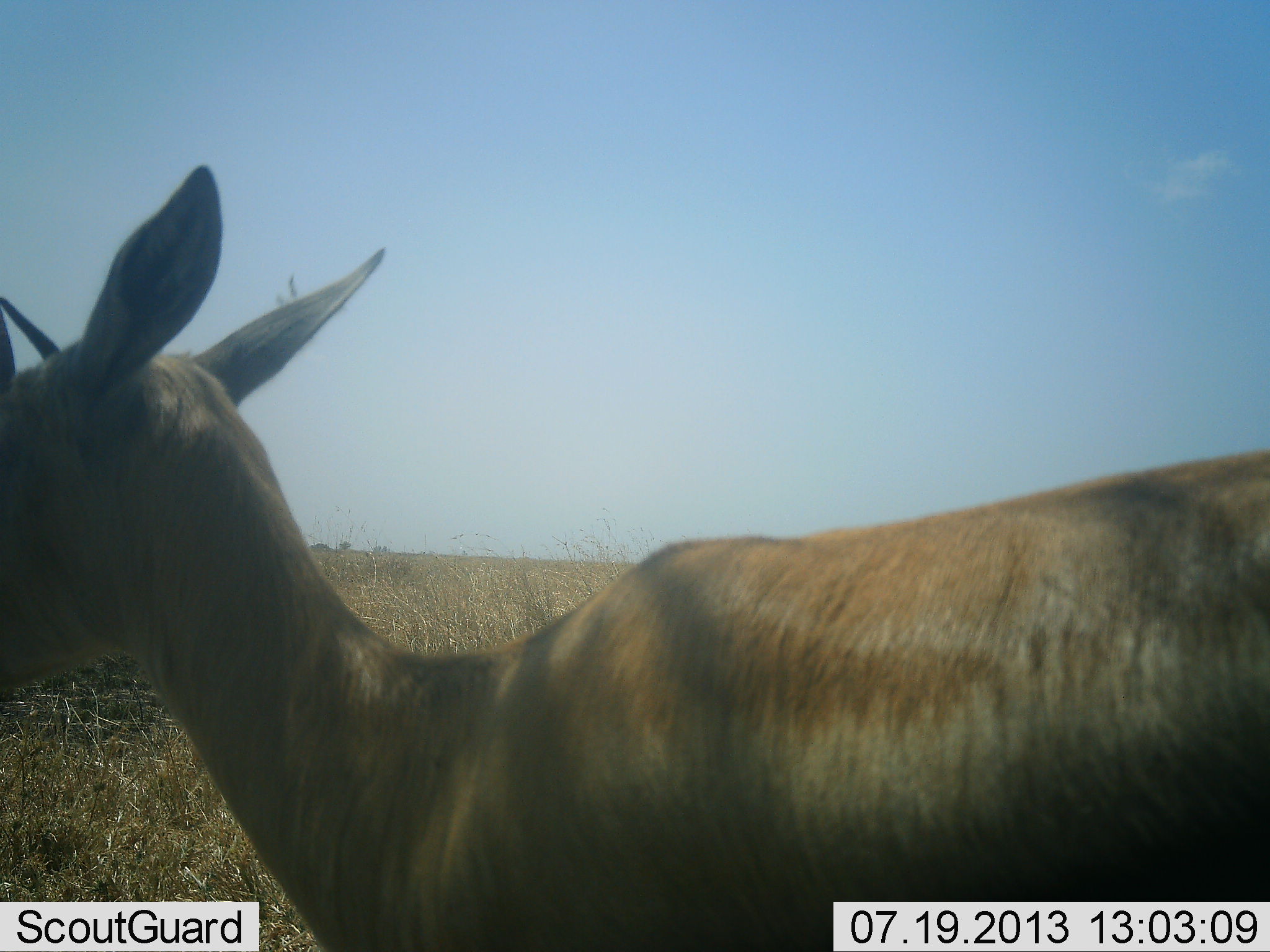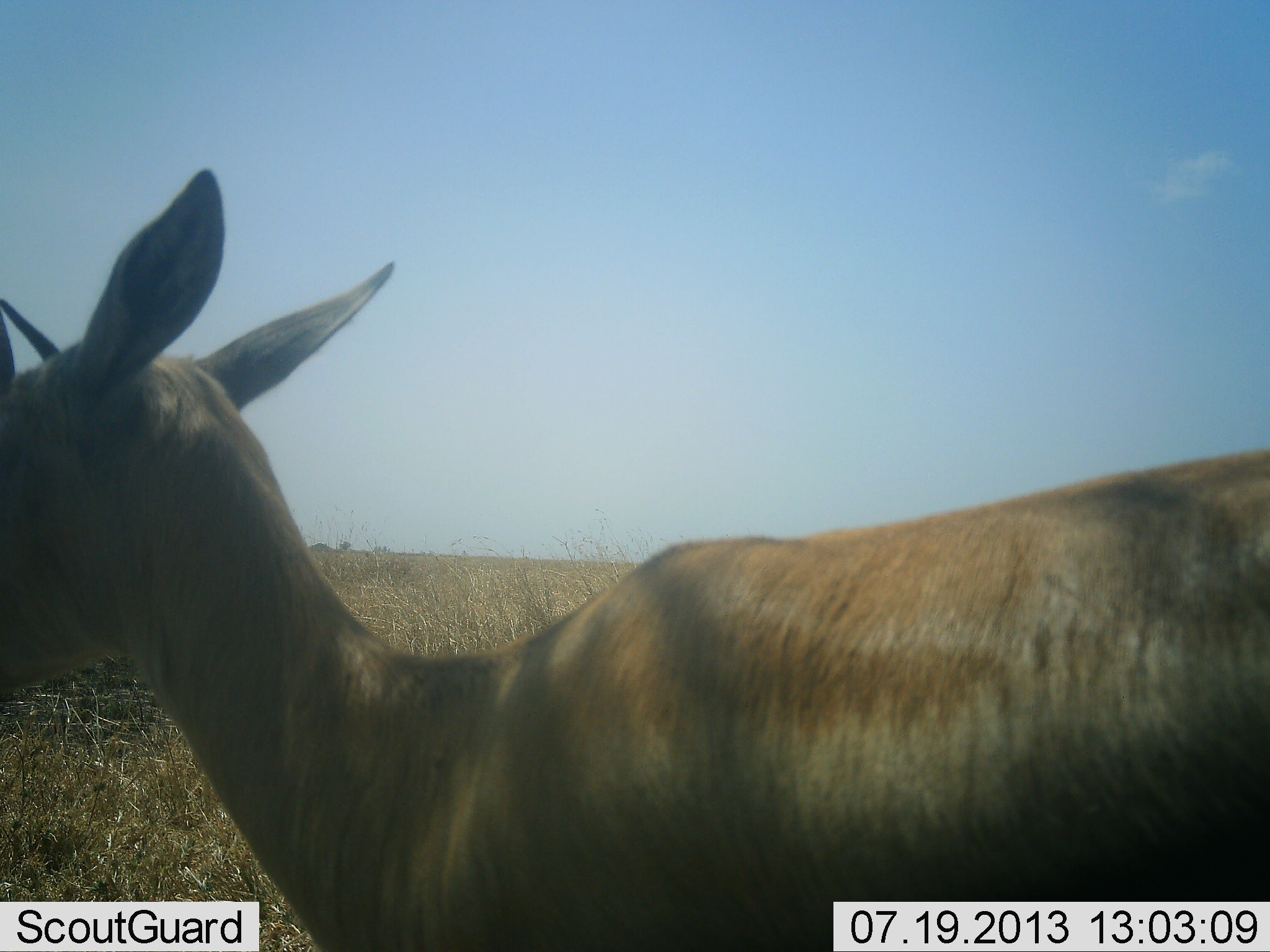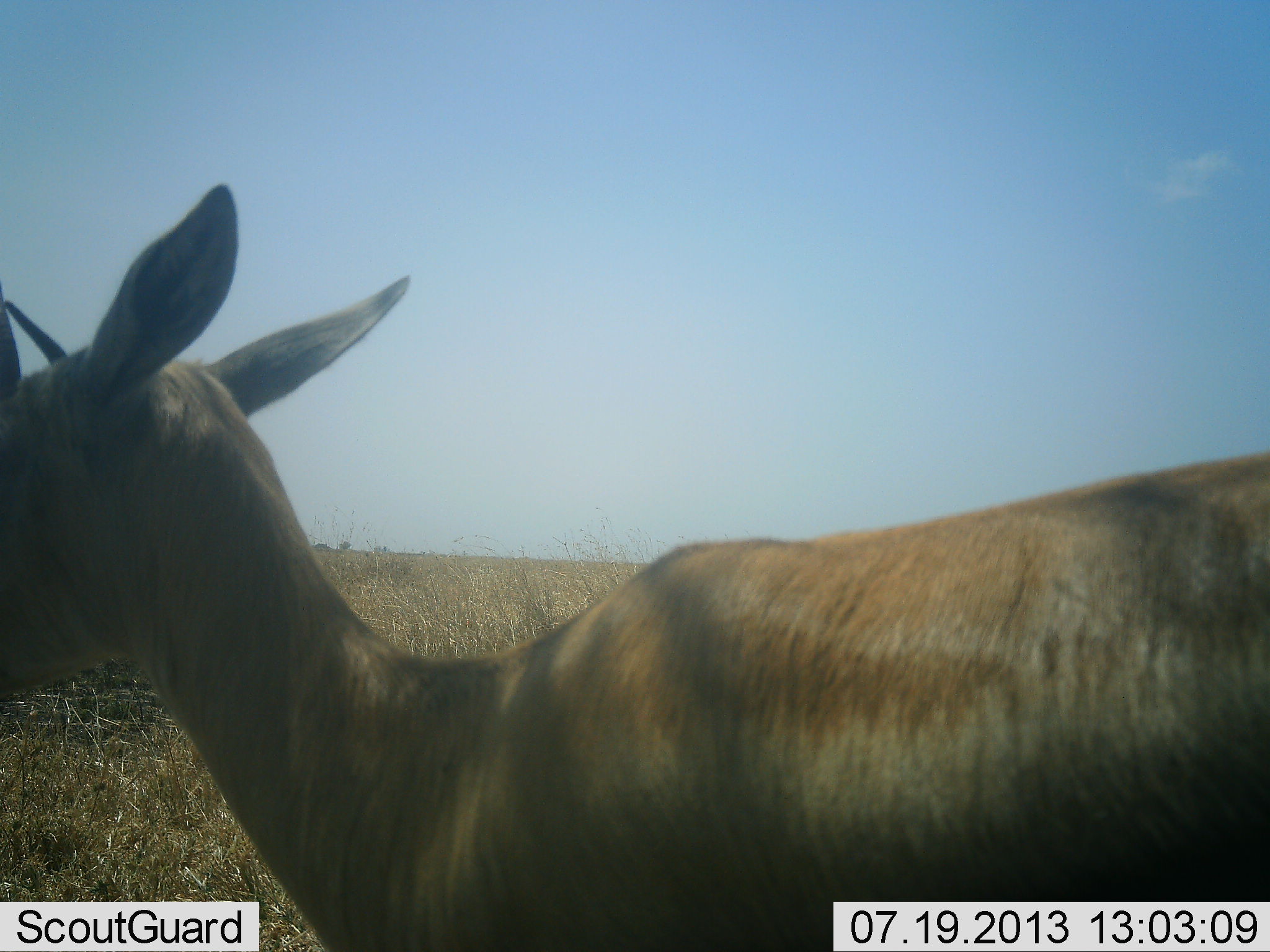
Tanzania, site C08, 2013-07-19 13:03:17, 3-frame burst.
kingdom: Animalia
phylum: Chordata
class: Mammalia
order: Artiodactyla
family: Bovidae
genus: Eudorcas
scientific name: Eudorcas thomsonii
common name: thomson's gazelle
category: gazellethomsons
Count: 1.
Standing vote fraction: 100%.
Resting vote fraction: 0%.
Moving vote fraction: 0%.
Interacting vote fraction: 0%.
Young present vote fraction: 0%.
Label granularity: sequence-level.